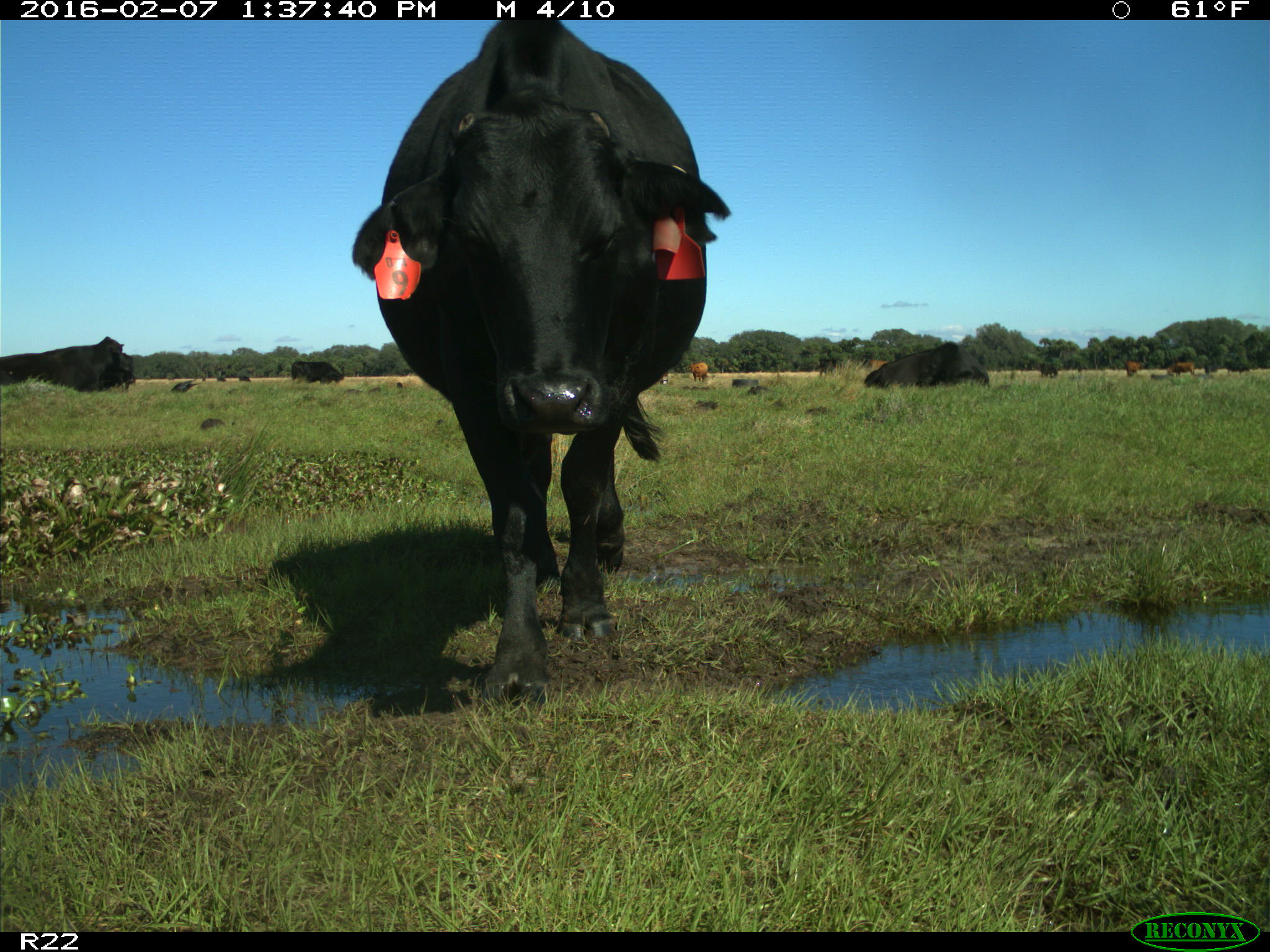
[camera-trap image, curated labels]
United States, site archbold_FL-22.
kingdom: Animalia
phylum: Chordata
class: Mammalia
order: Artiodactyla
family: Bovidae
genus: Bos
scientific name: Bos taurus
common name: domestic cow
Bos taurus (domestic cow).